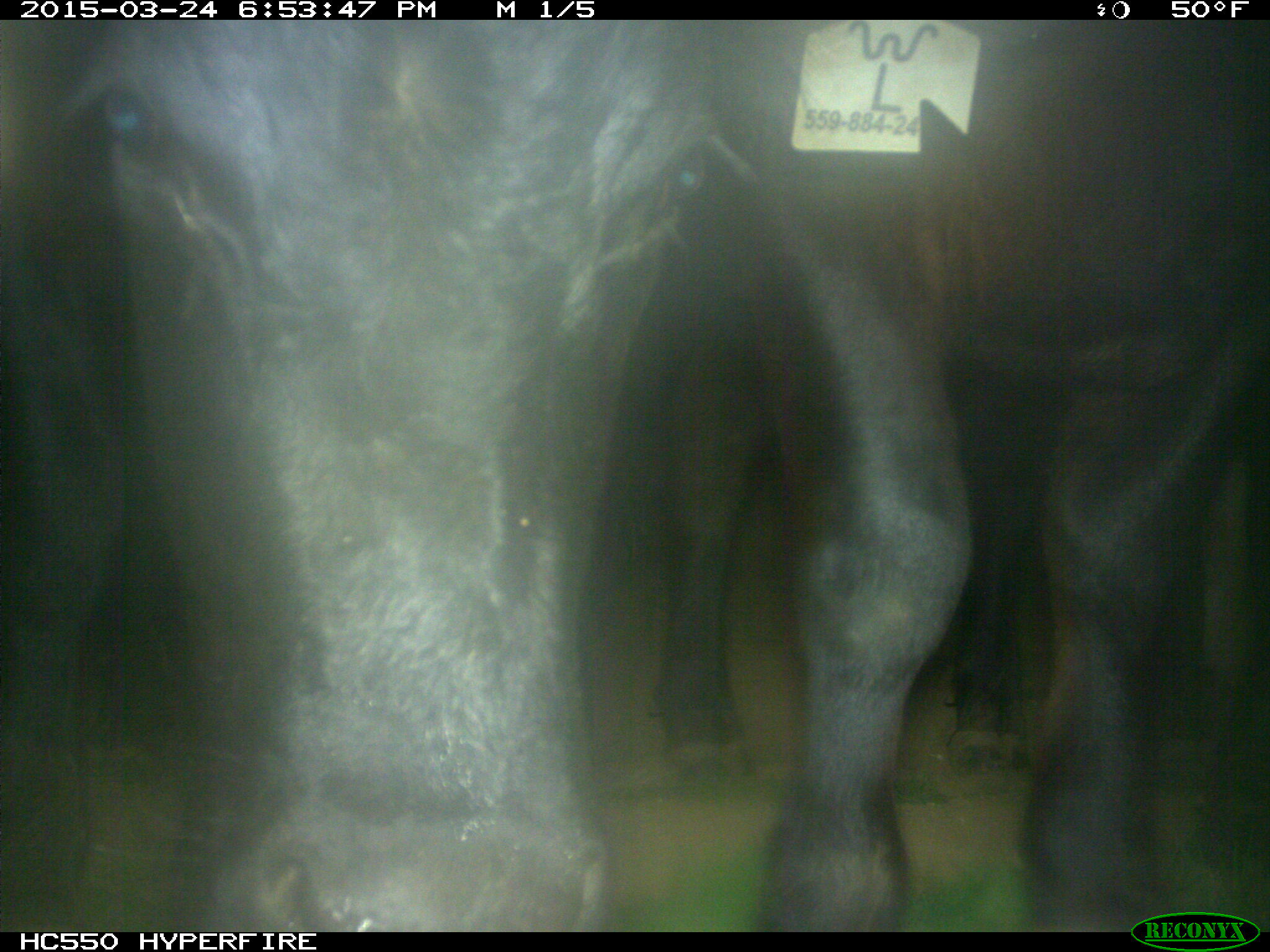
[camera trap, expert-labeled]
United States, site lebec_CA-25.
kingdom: Animalia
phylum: Chordata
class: Mammalia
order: Artiodactyla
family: Bovidae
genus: Bos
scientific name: Bos taurus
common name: domestic cow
Bos taurus (domestic cow).